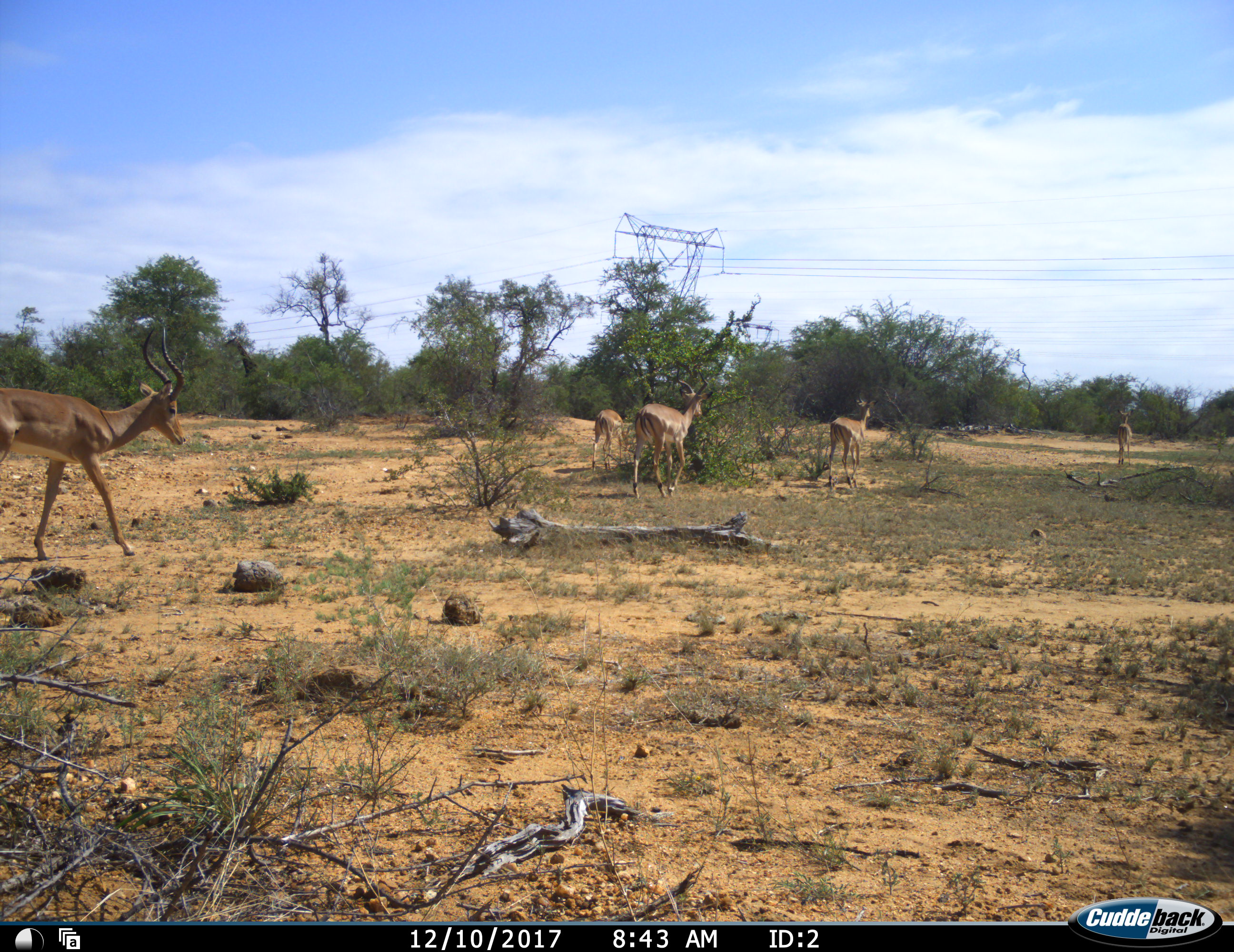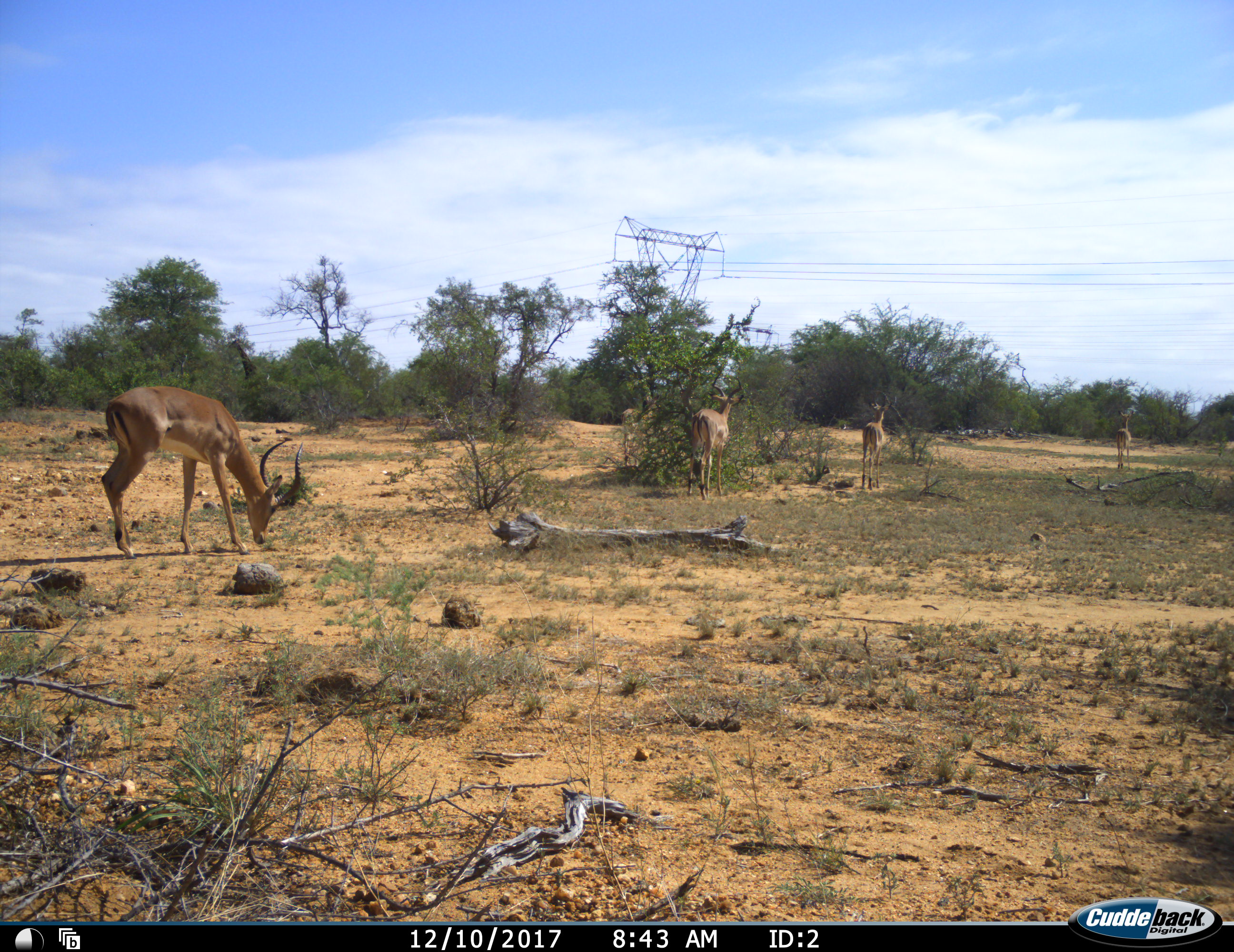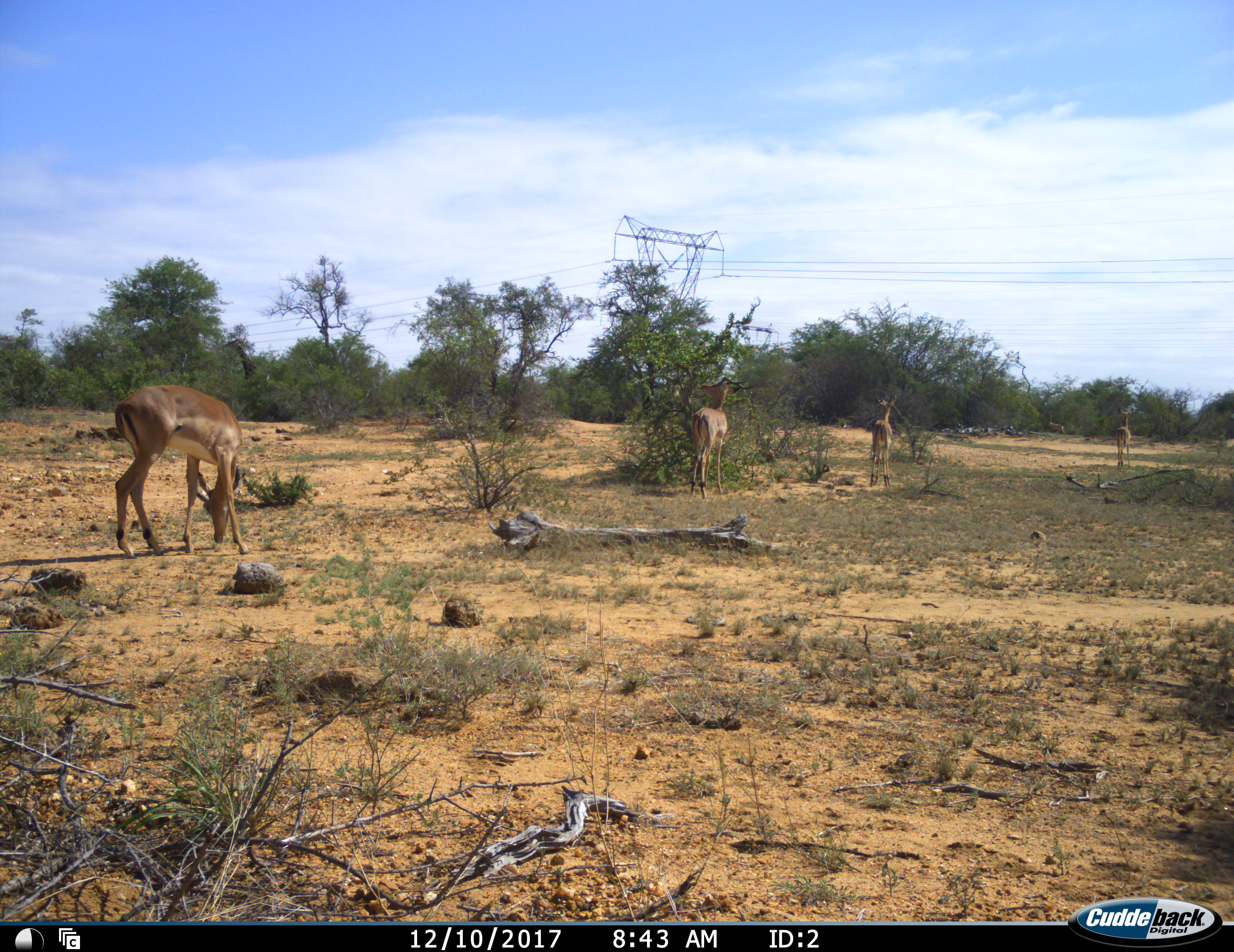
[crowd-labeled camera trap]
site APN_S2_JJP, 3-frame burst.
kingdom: Animalia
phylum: Chordata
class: Mammalia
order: Artiodactyla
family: Bovidae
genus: Aepyceros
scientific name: Aepyceros melampus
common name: impala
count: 5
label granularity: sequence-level